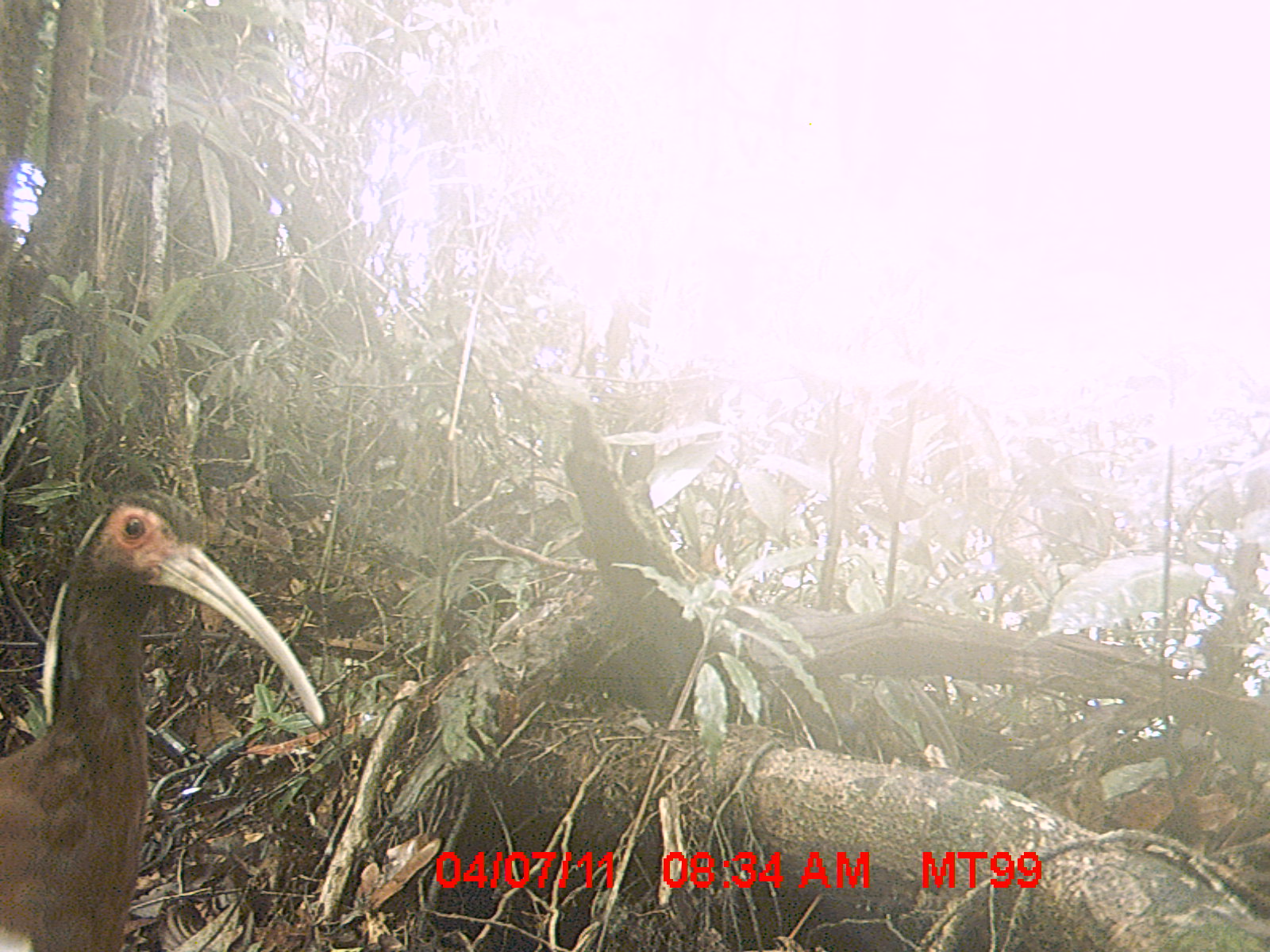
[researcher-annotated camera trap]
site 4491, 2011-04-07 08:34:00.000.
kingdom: Animalia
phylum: Chordata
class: Aves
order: Pelecaniformes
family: Threskiornithidae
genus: Lophotibis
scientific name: Lophotibis cristata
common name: madagascan ibis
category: lophotibis cristataa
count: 2